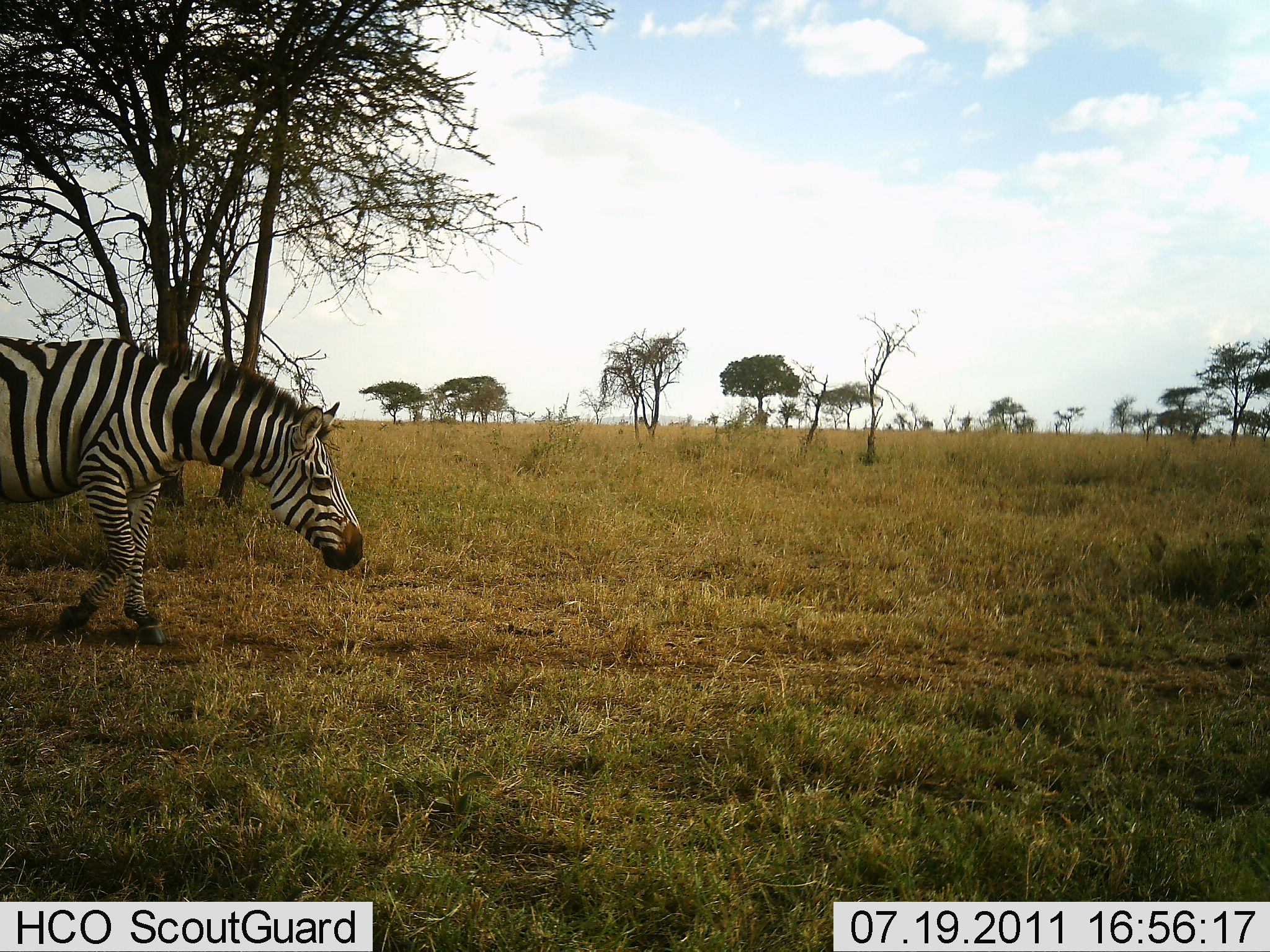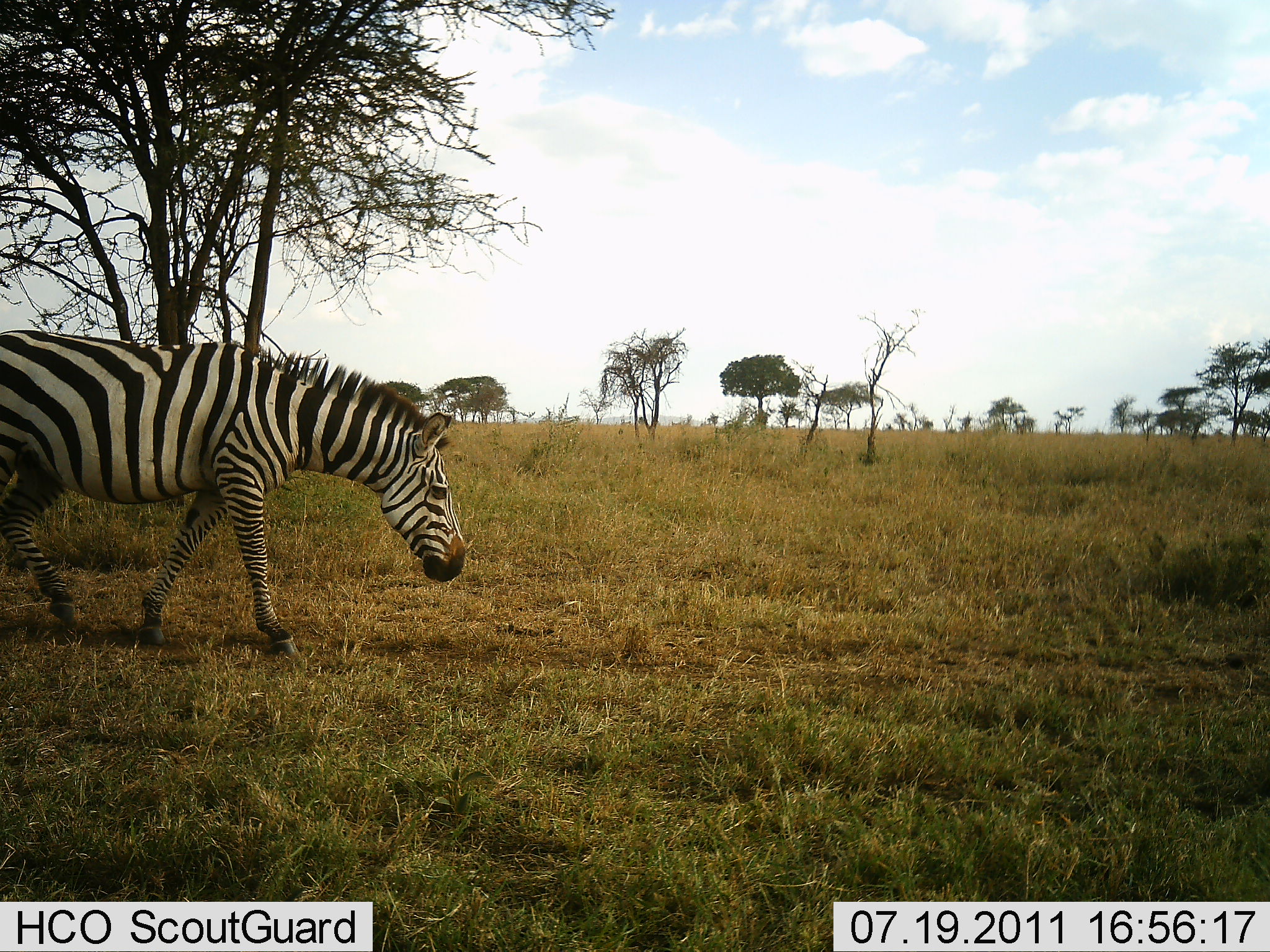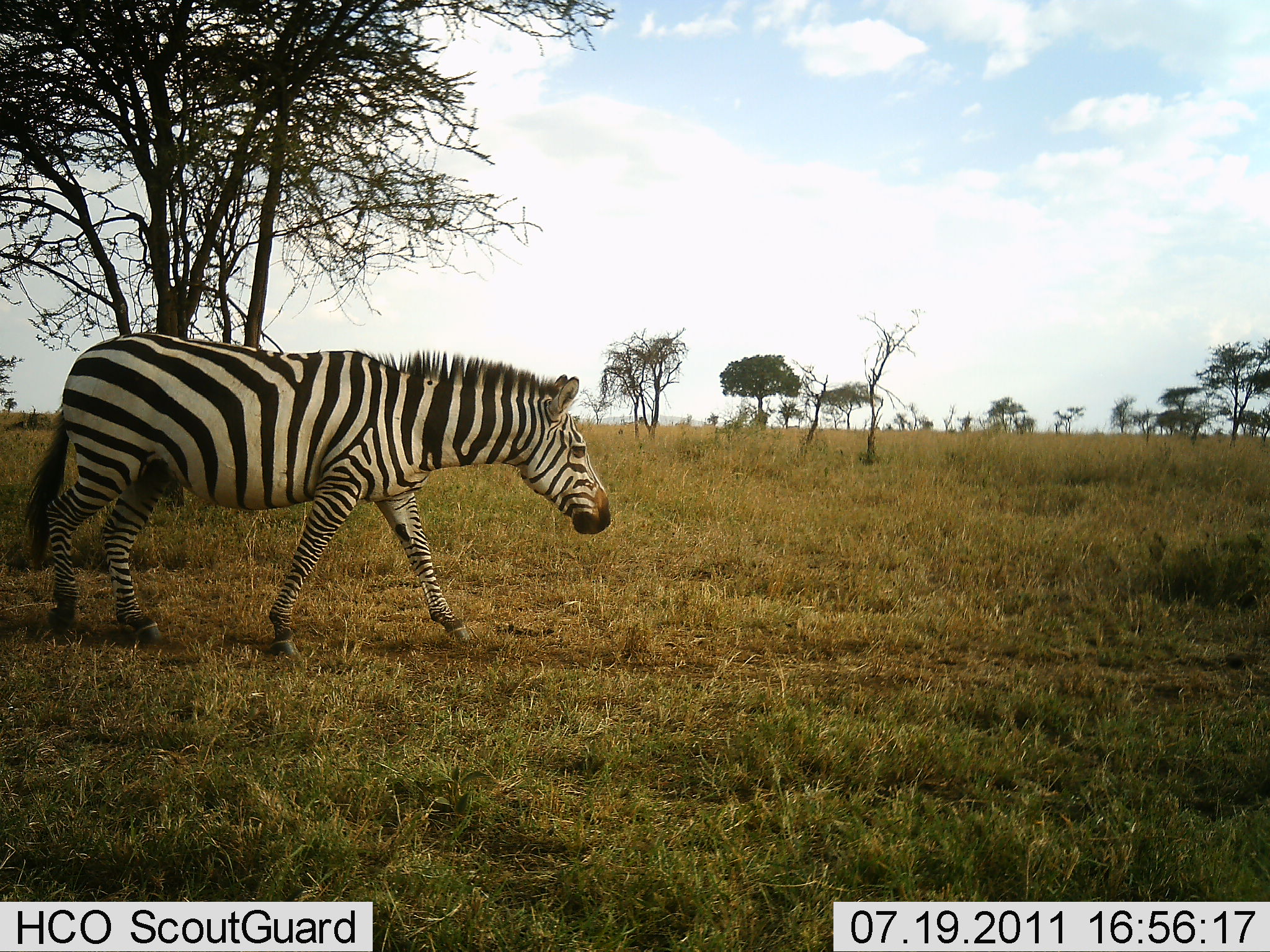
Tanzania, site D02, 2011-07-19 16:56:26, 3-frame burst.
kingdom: Animalia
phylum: Chordata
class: Mammalia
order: Perissodactyla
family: Equidae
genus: Equus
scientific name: Equus quagga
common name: plains zebra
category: zebra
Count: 1.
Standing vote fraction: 0%.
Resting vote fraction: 0%.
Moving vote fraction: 100%.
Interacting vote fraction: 0%.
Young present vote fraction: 0%.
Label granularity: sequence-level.